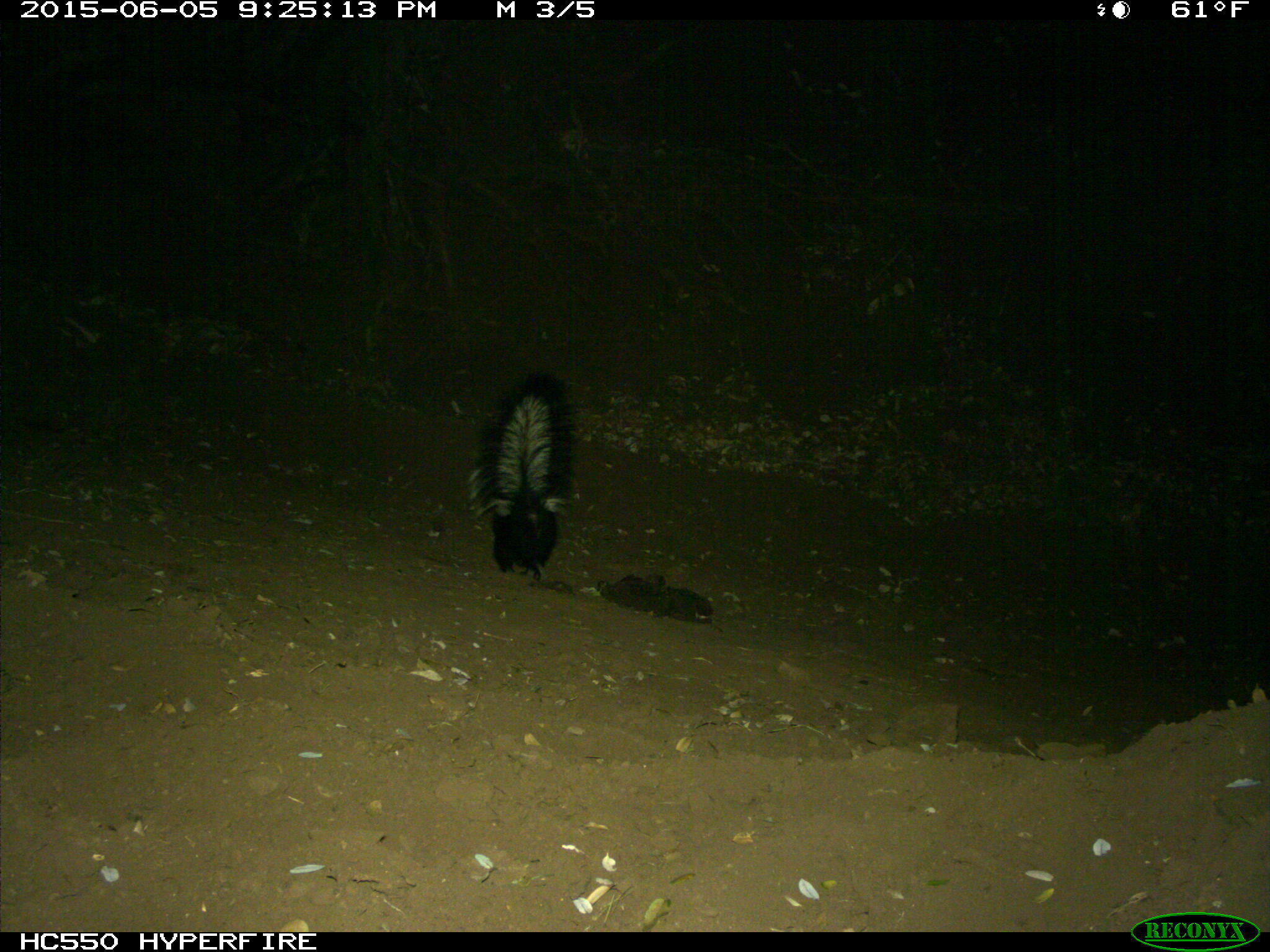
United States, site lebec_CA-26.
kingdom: Animalia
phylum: Chordata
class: Mammalia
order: Carnivora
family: Mephitidae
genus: Mephitis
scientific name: Mephitis mephitis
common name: striped skunk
Mephitis mephitis (striped skunk).